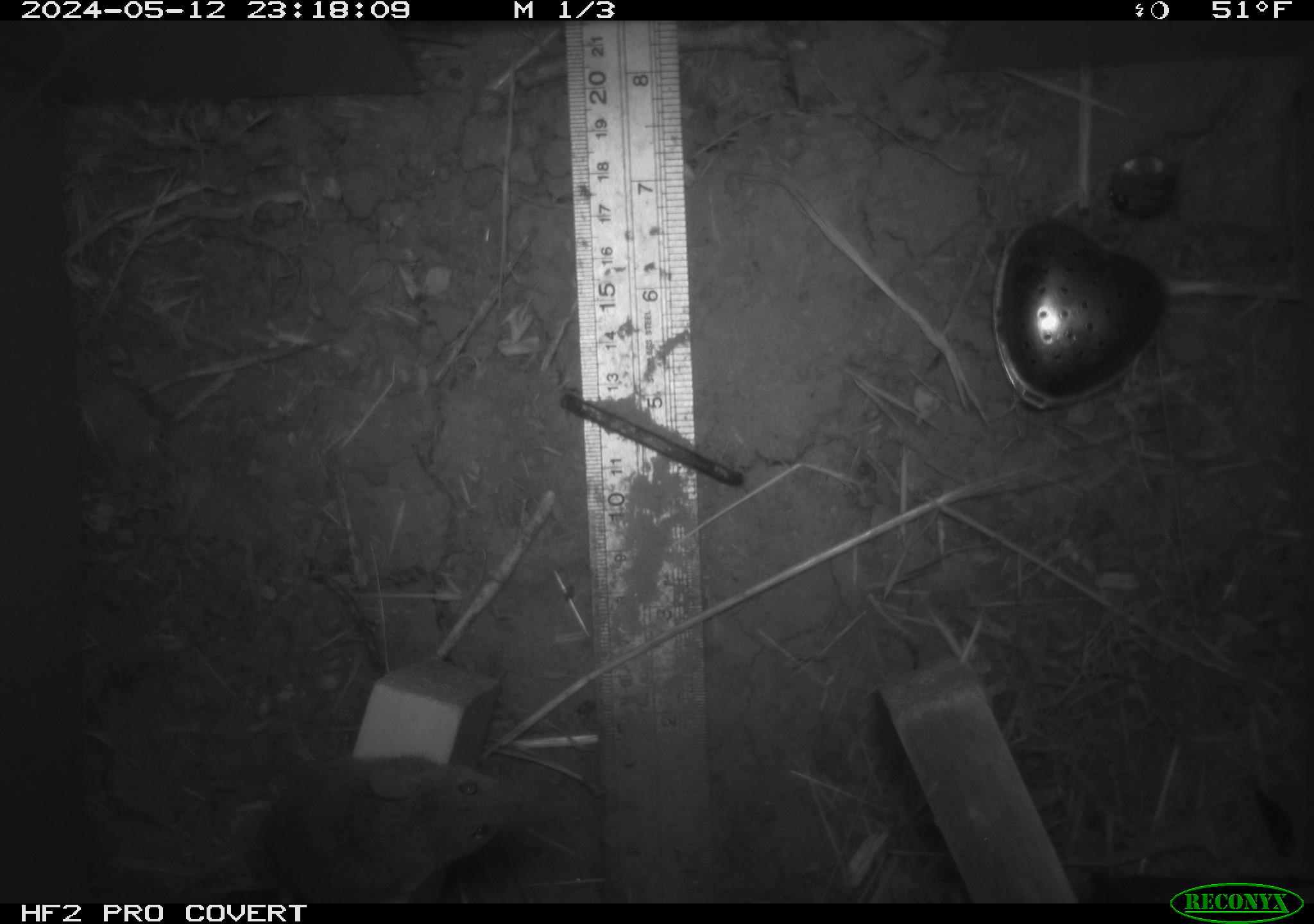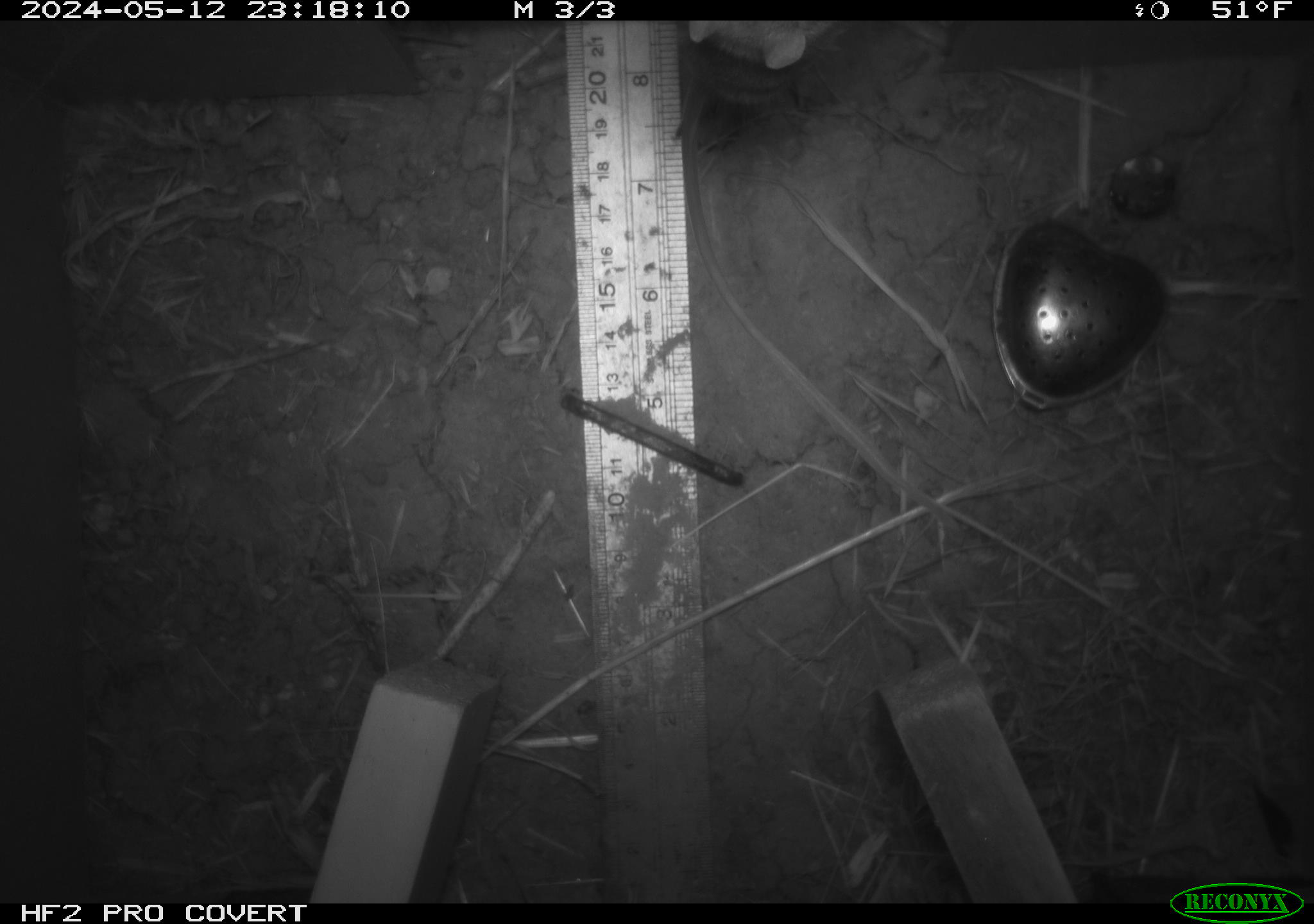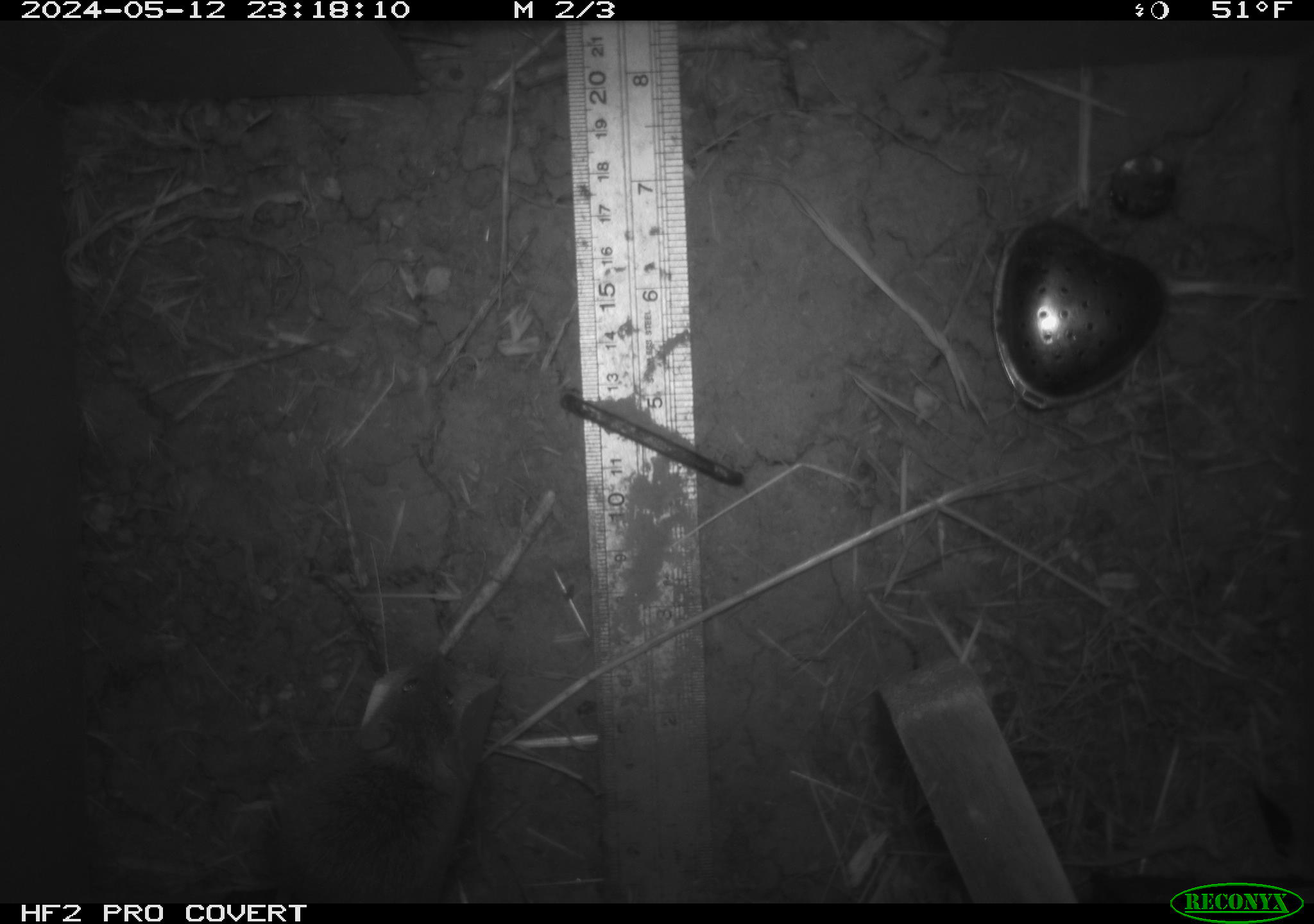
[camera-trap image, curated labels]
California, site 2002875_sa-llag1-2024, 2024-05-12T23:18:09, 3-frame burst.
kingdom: Animalia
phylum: Chordata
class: Mammalia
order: Rodentia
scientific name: Rodentia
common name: mouse species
Mouse species (Rodentia).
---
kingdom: Animalia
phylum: Chordata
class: Mammalia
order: Rodentia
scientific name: Rodentia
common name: rodent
Rodent (Rodentia).